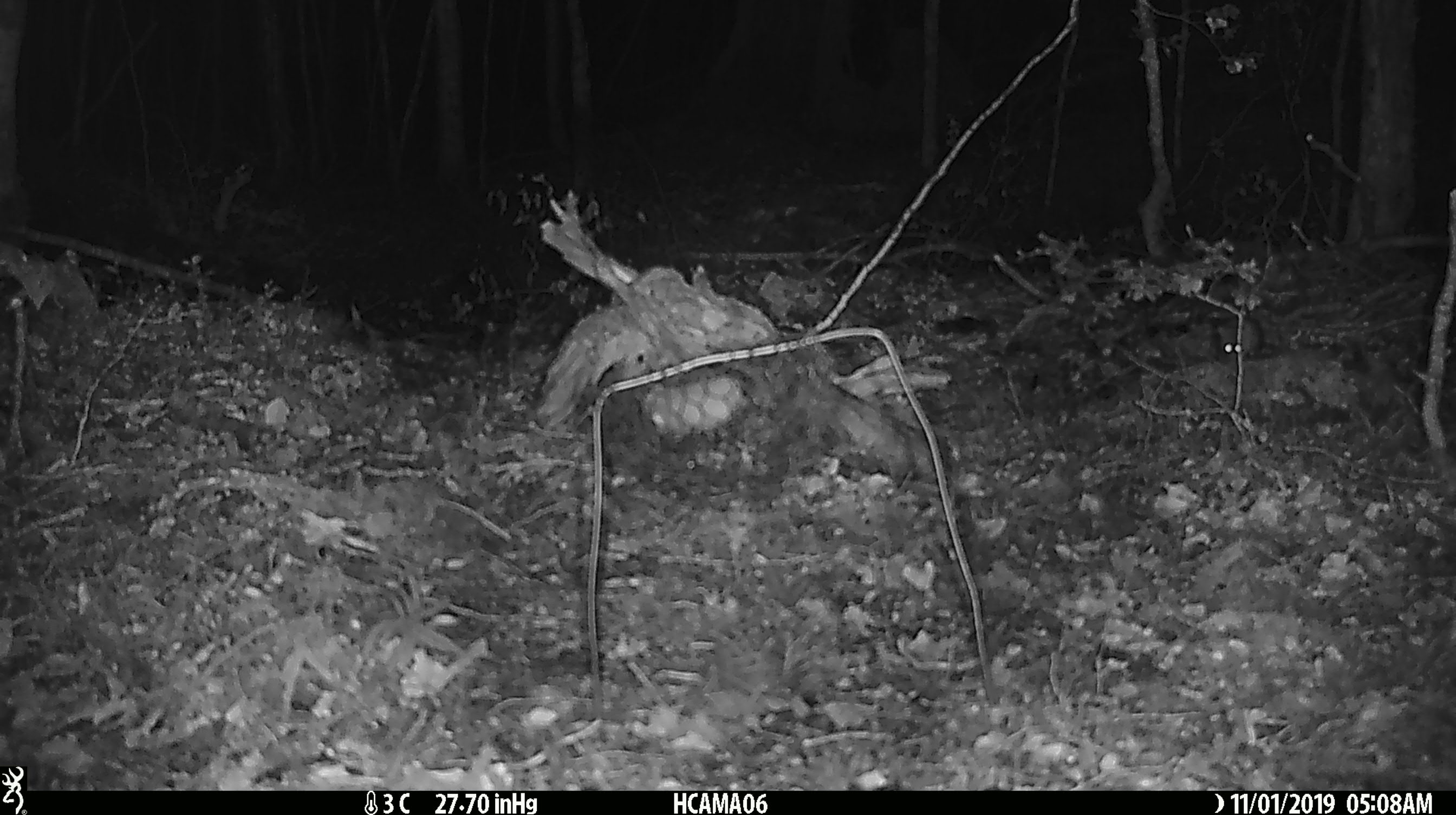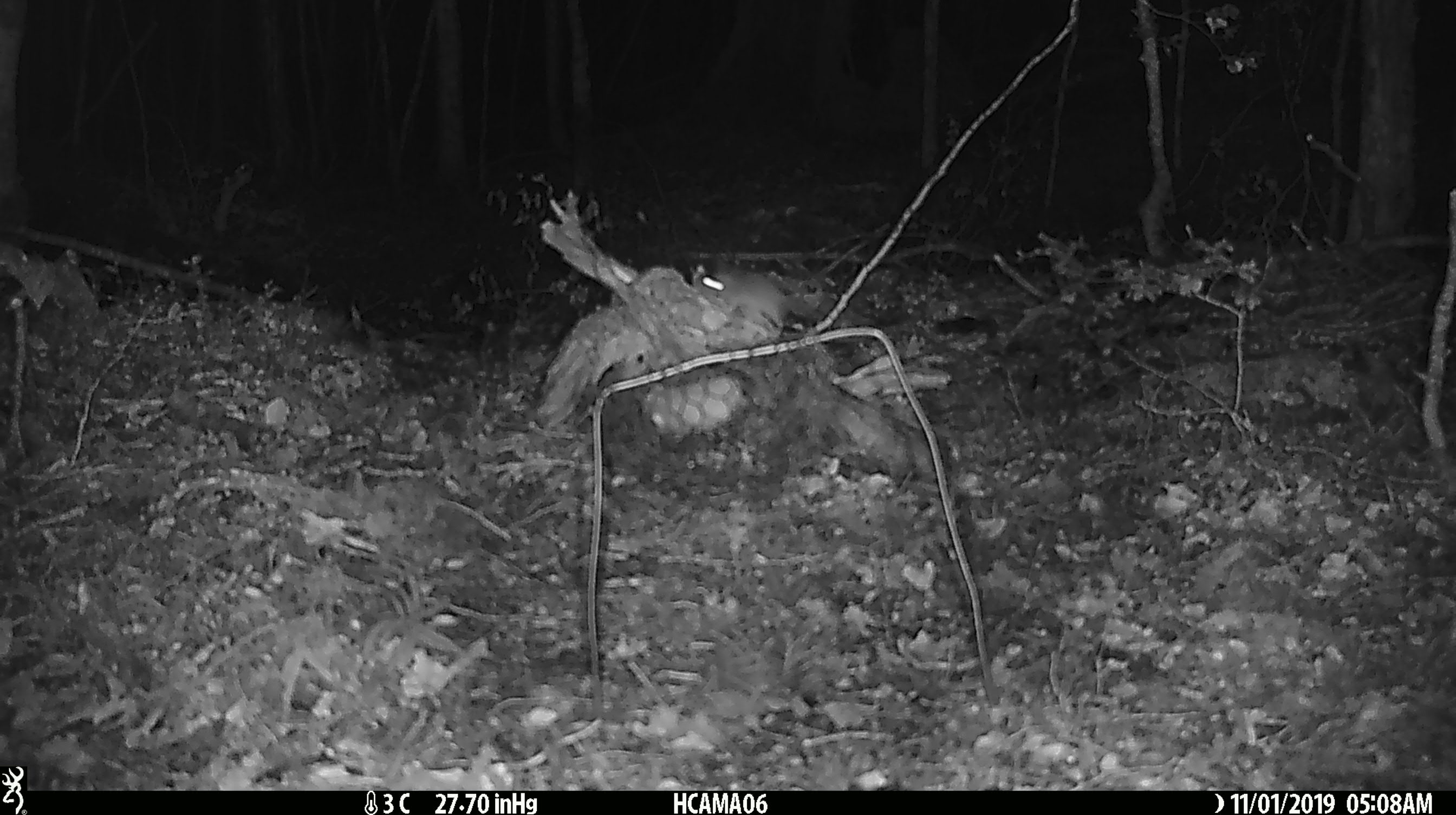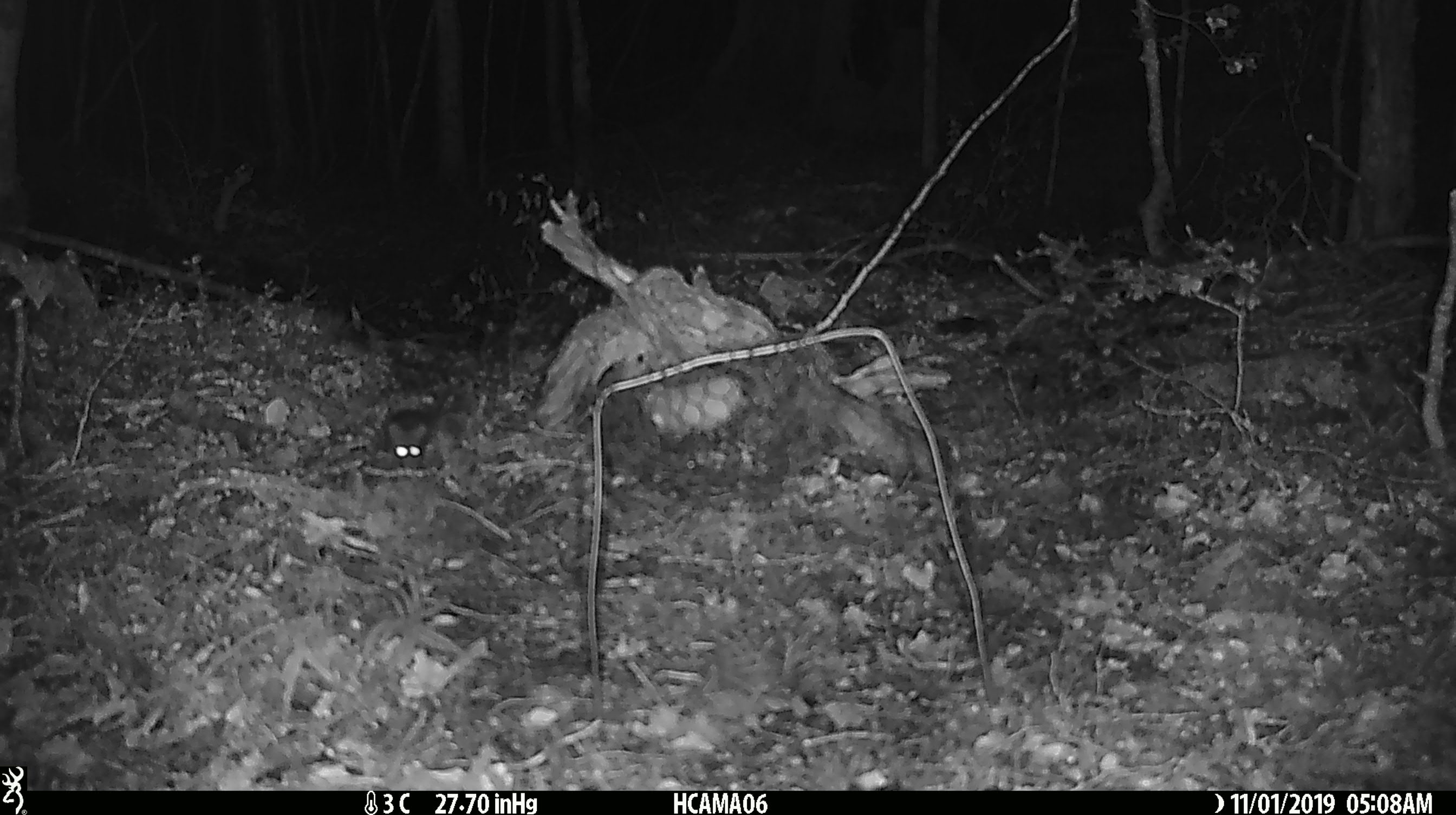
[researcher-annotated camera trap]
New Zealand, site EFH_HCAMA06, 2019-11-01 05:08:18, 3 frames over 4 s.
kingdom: Animalia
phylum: Chordata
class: Mammalia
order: Rodentia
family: Muridae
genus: Mus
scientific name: Mus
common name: mouse